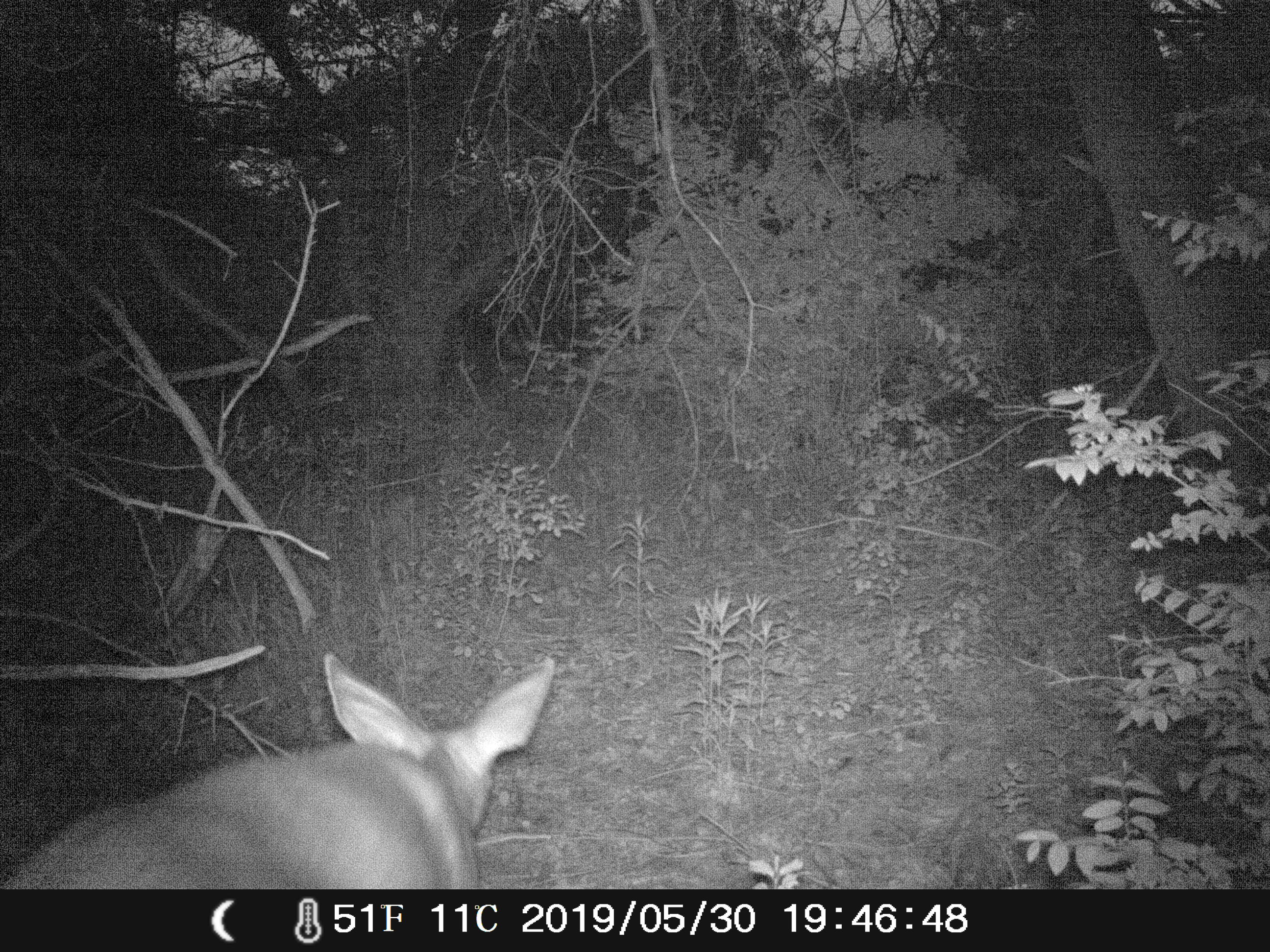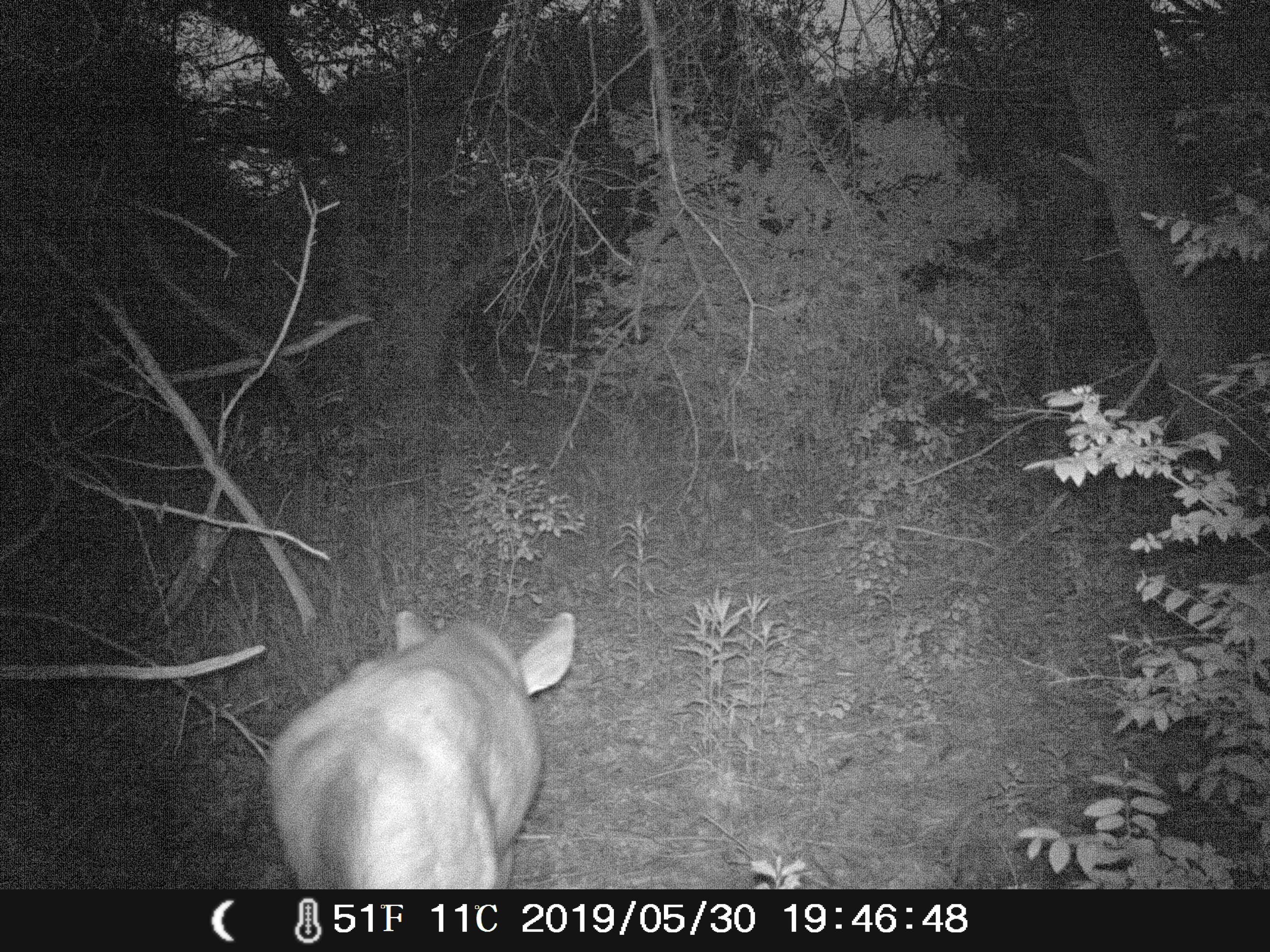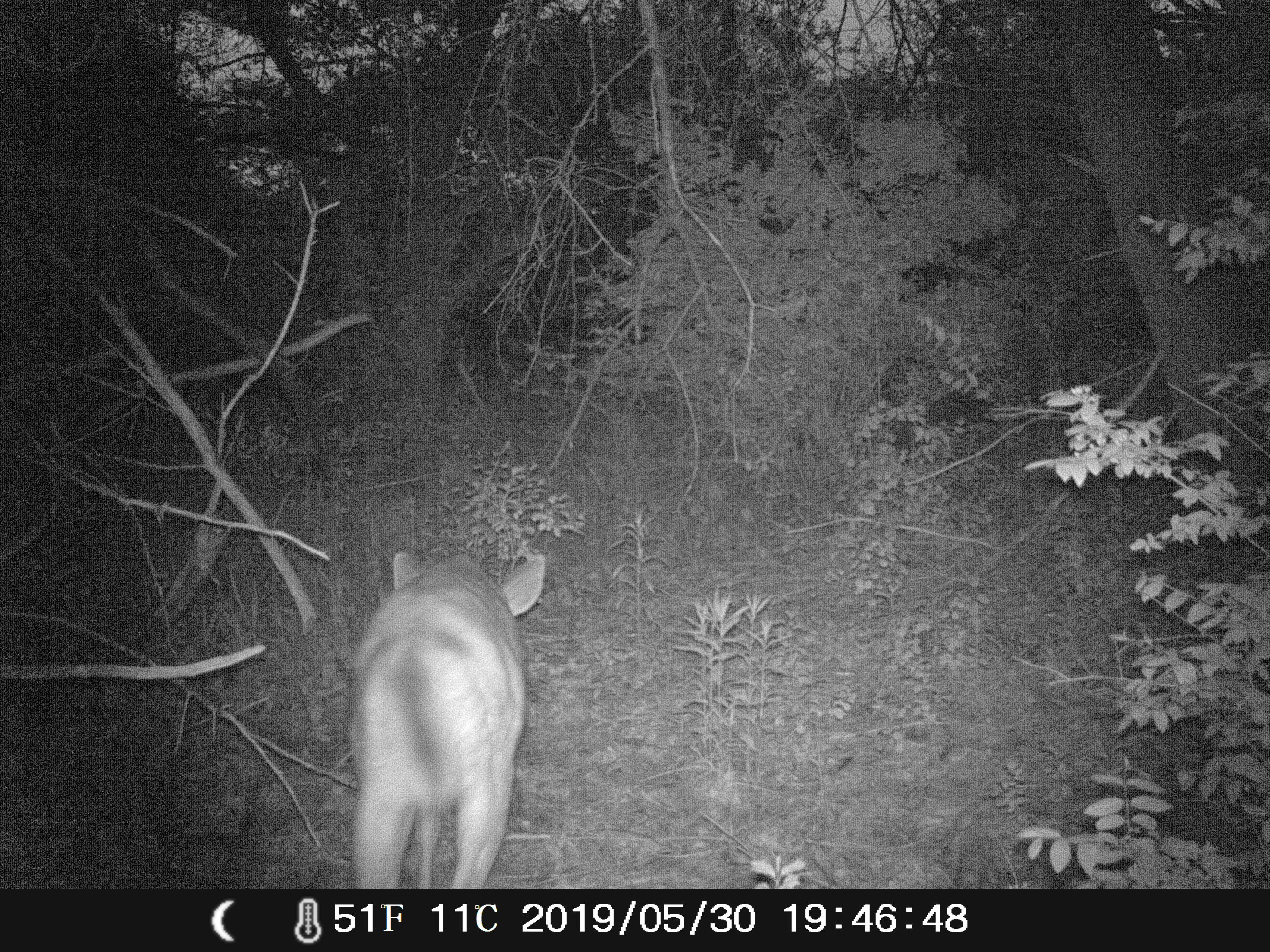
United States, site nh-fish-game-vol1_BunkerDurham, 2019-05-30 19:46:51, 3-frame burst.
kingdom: Animalia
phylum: Chordata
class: Mammalia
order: Artiodactyla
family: Cervidae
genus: Odocoileus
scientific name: Odocoileus virginianus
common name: white-tailed deer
White-tailed deer (Odocoileus virginianus).